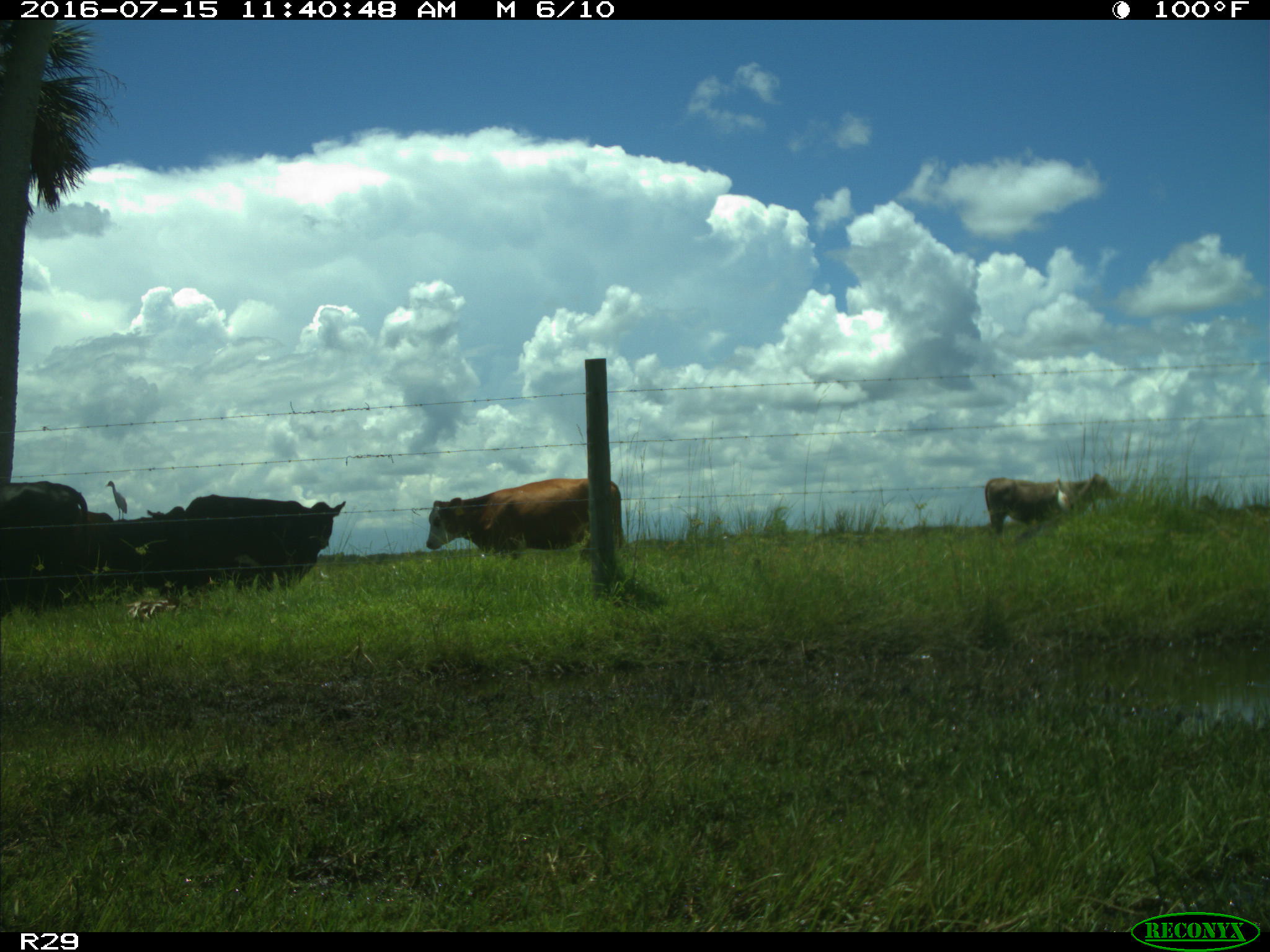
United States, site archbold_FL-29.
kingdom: Animalia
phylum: Chordata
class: Mammalia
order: Artiodactyla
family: Bovidae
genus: Bos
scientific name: Bos taurus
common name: domestic cow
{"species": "Bos taurus (domestic cow)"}